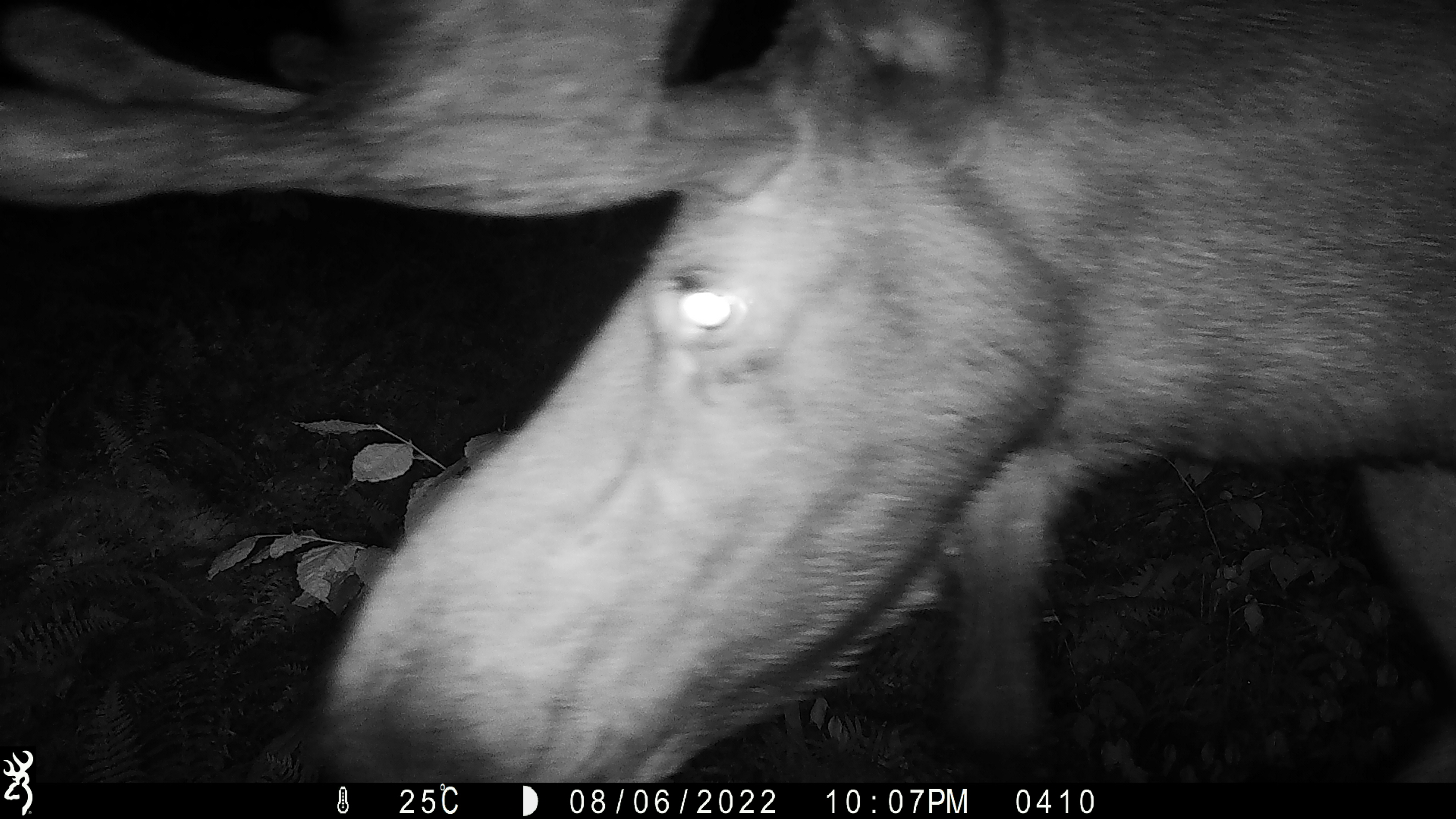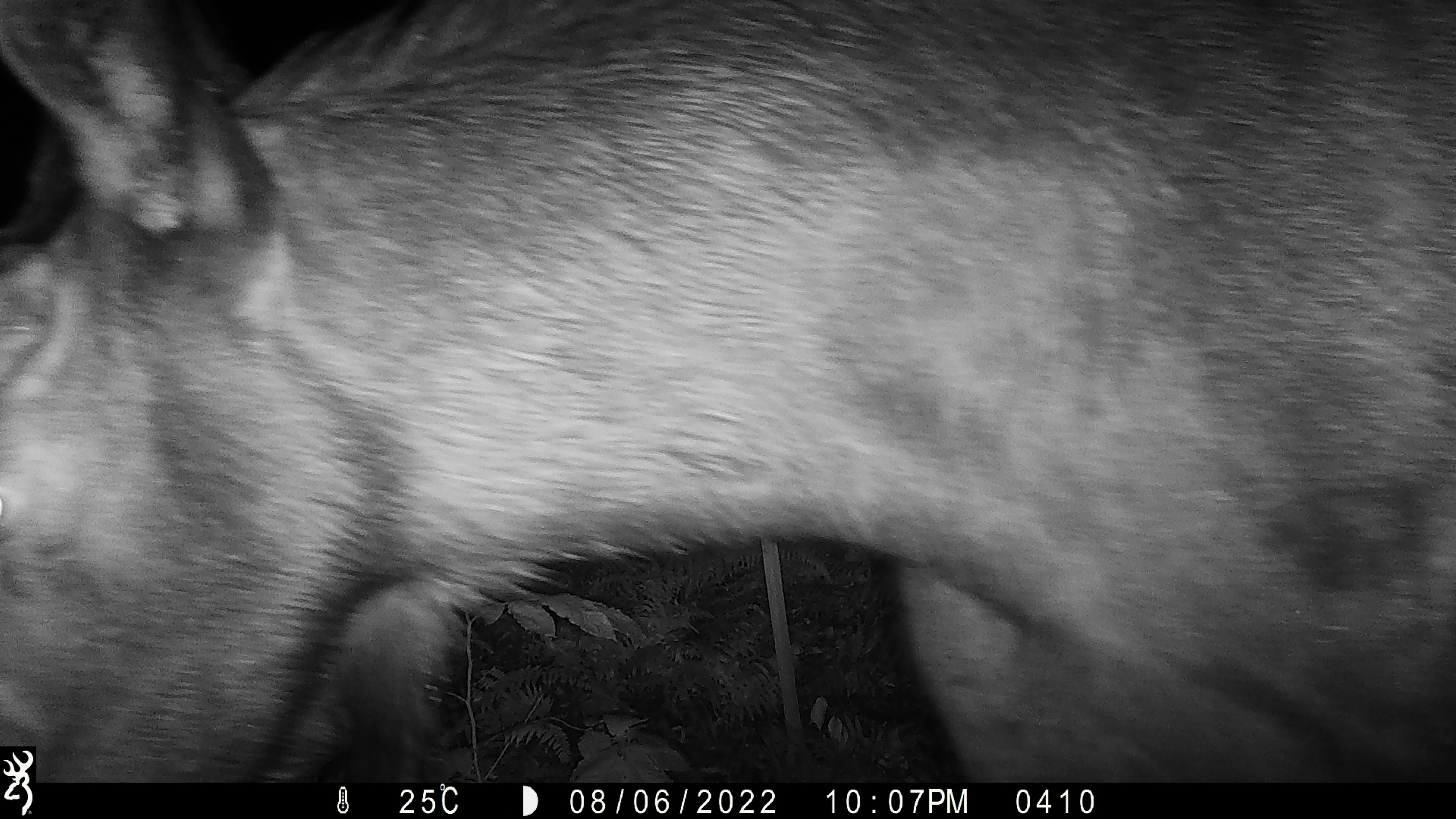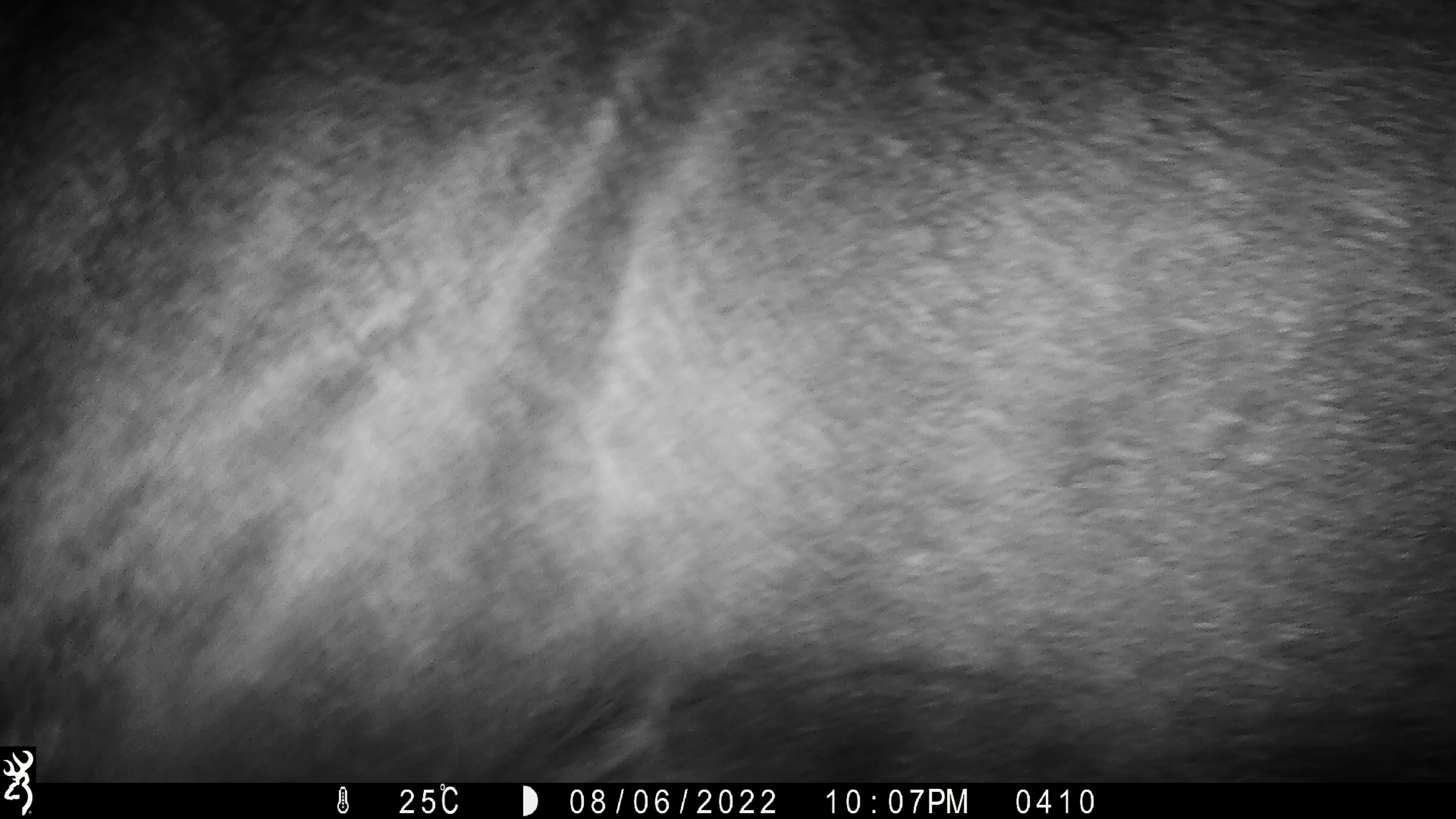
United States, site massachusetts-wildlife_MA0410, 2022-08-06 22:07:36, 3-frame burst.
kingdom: Animalia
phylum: Chordata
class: Mammalia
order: Artiodactyla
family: Cervidae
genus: Alces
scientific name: Alces alces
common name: moose